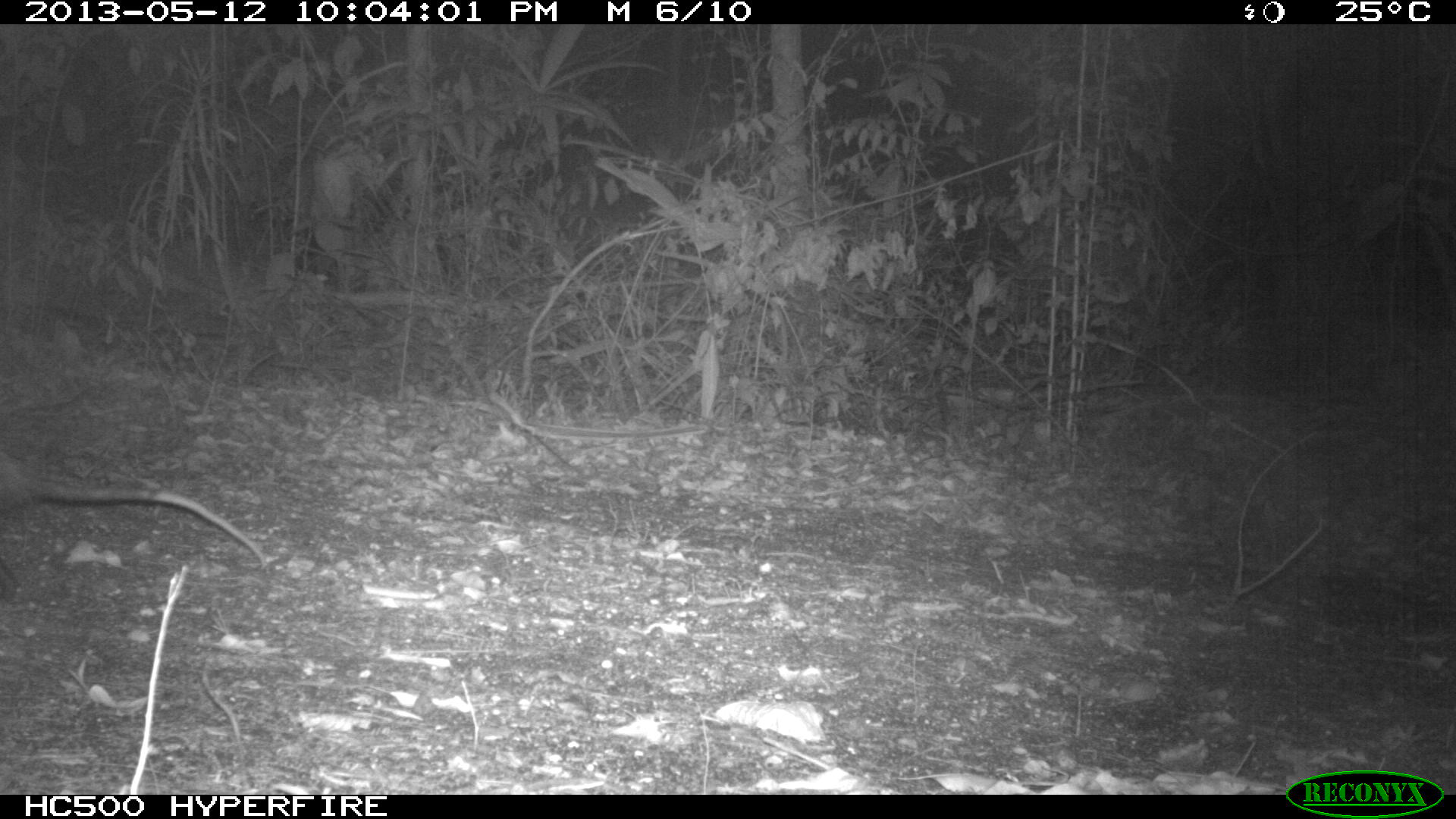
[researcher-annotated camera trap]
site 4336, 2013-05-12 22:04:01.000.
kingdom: Animalia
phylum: Chordata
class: Mammalia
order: Didelphimorphia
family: Didelphidae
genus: Didelphis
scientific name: Didelphis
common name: american opossums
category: didelphis sp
Didelphis sp (american opossums) (Didelphis), count 1.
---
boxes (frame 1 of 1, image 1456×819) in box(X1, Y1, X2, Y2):
didelphis sp: box(0, 445, 266, 570)